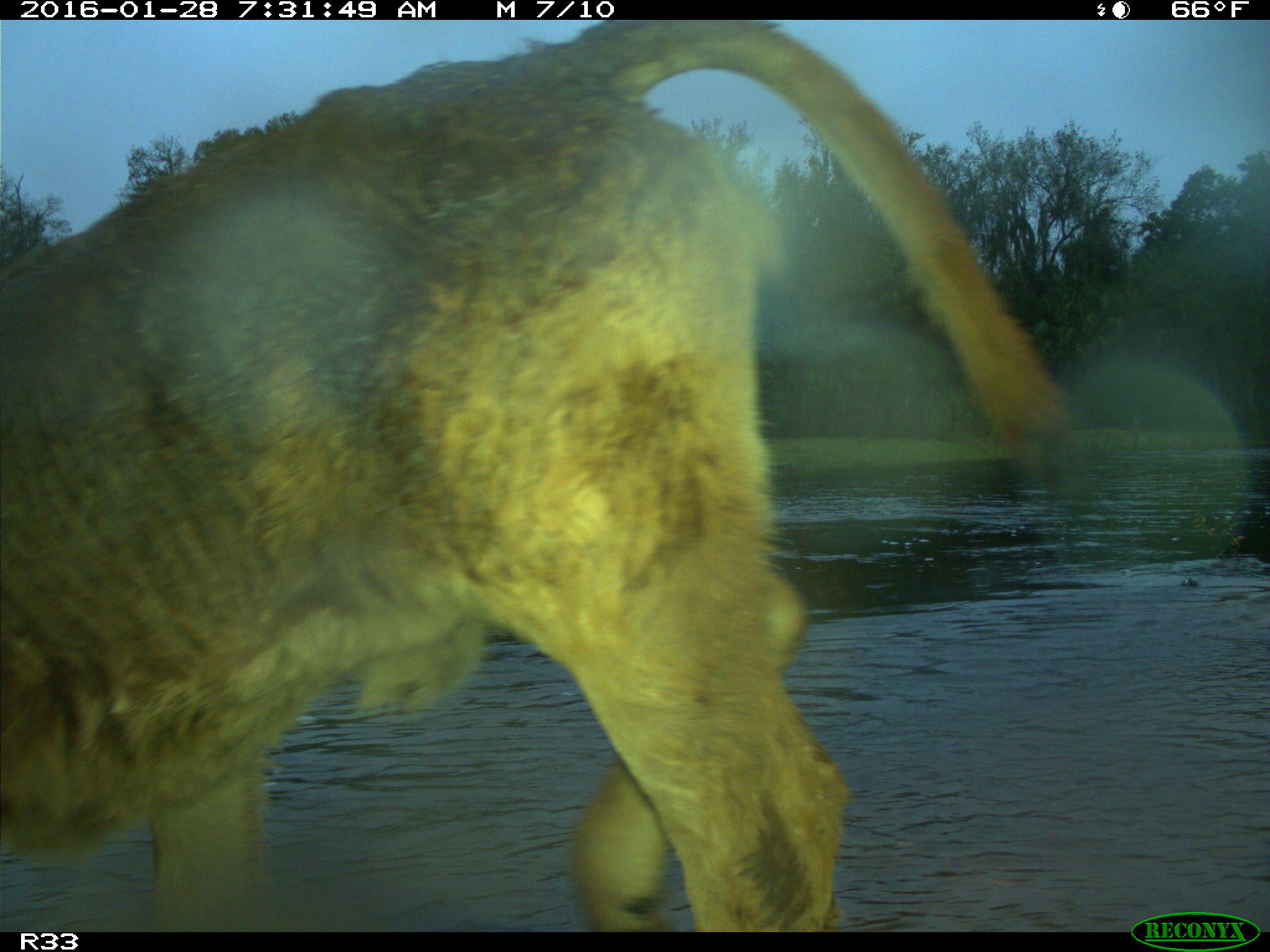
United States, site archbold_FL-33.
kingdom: Animalia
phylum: Chordata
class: Mammalia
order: Artiodactyla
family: Bovidae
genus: Bos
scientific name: Bos taurus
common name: domestic cow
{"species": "Bos taurus (domestic cow)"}